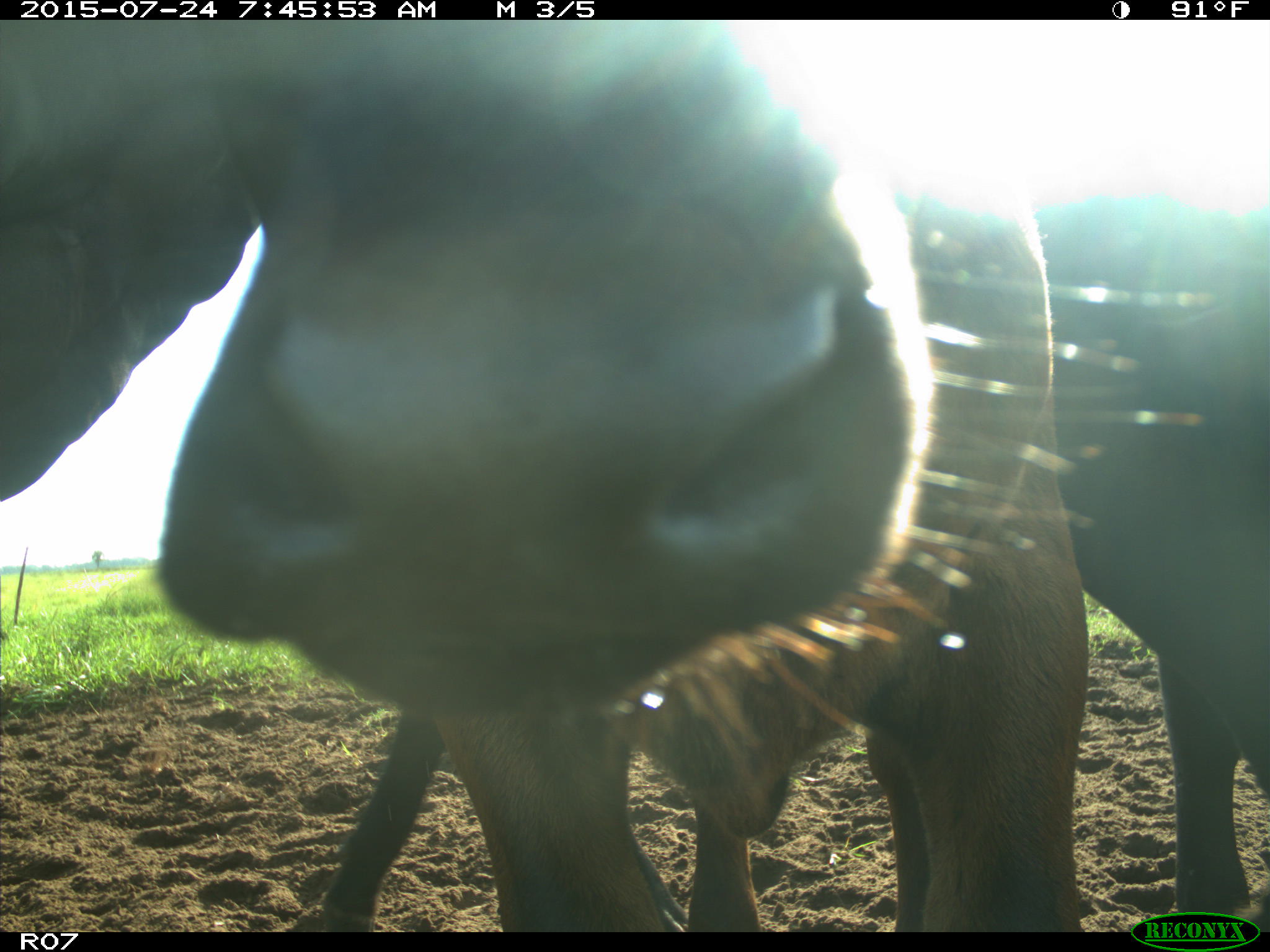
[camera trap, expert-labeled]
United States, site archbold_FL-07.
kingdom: Animalia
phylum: Chordata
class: Mammalia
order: Artiodactyla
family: Bovidae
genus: Bos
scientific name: Bos taurus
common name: domestic cow